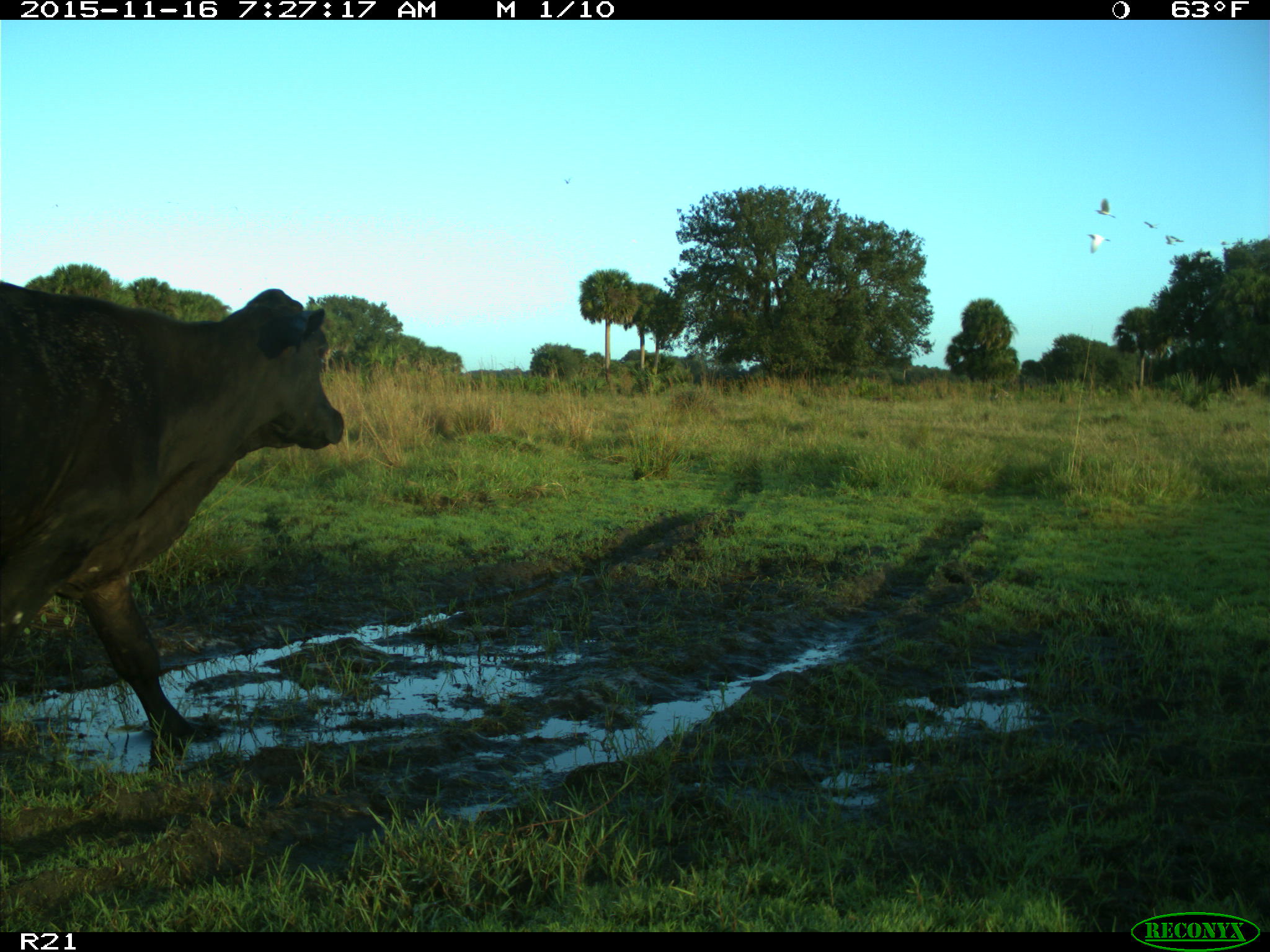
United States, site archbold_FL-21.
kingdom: Animalia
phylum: Chordata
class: Mammalia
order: Artiodactyla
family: Bovidae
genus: Bos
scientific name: Bos taurus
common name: domestic cow